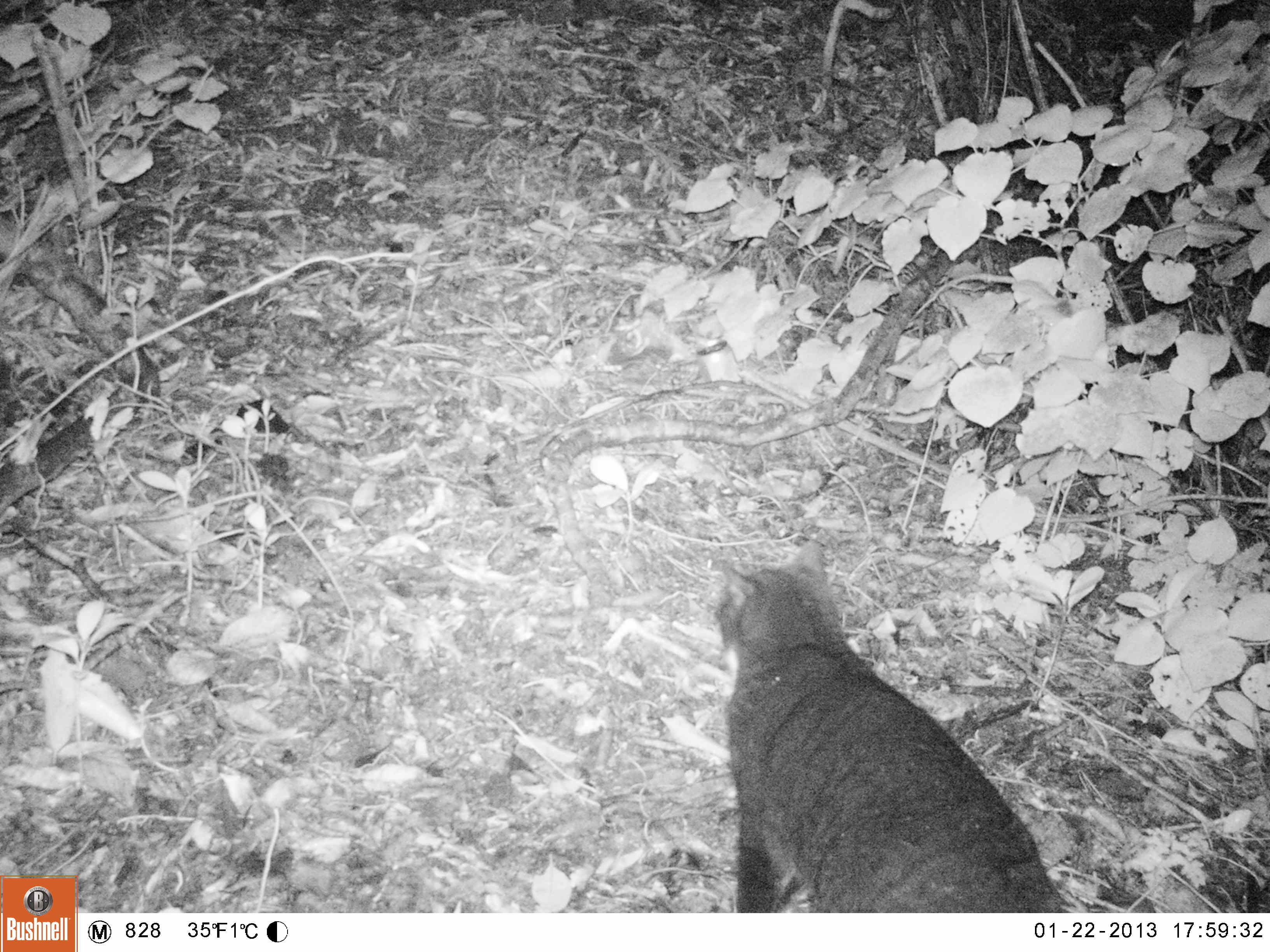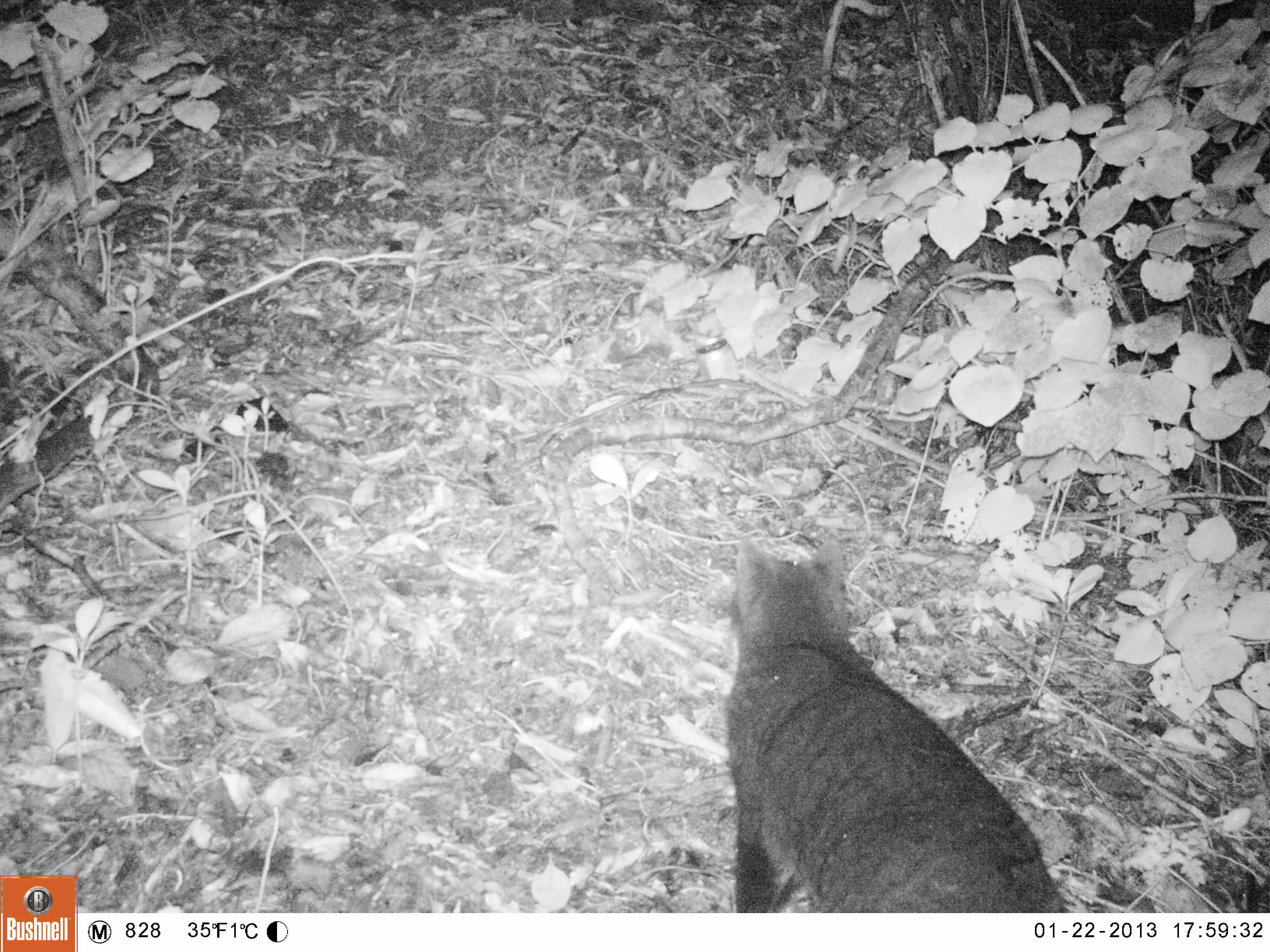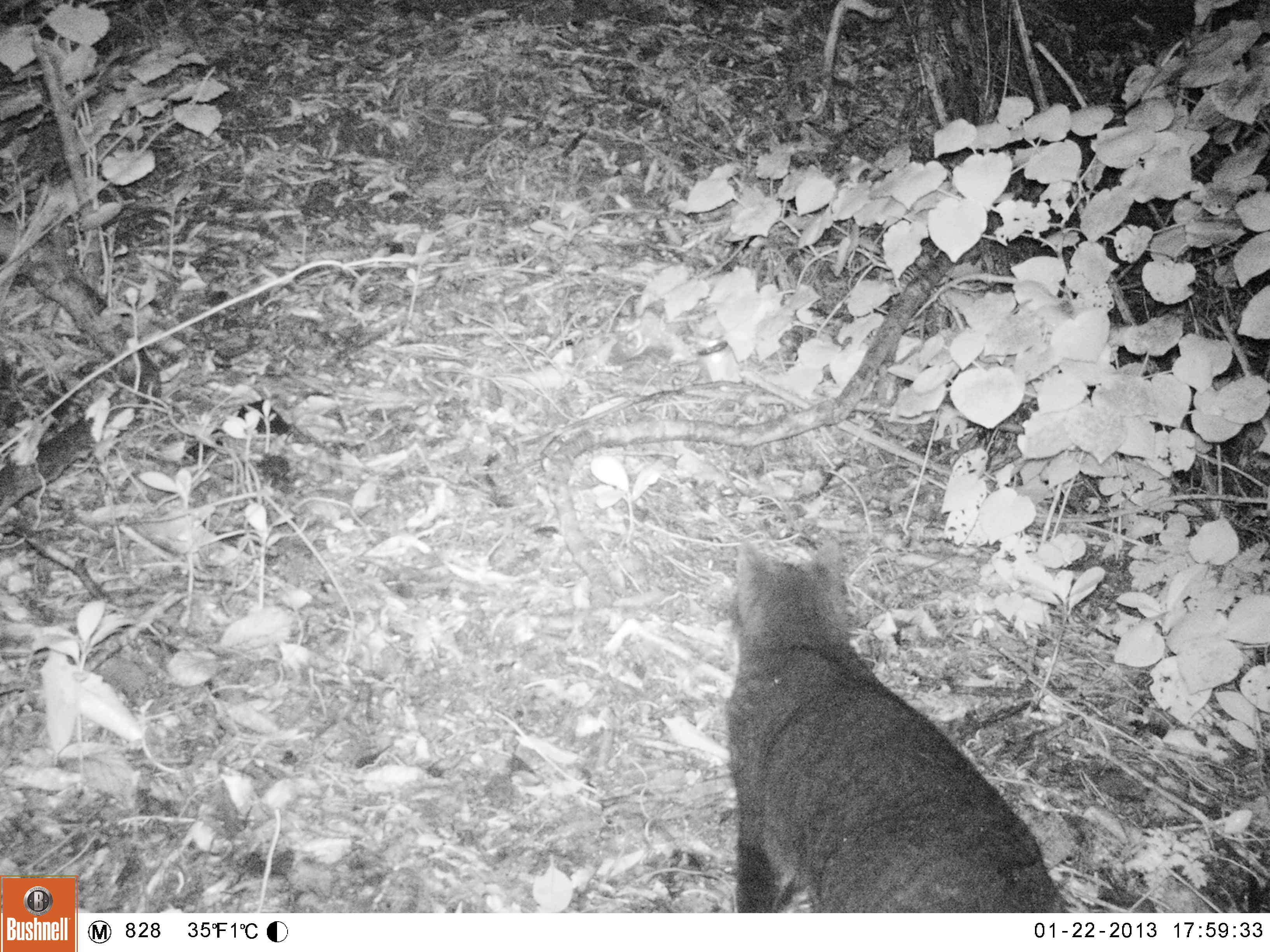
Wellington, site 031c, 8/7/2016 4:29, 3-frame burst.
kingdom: Animalia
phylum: Chordata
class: Mammalia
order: Carnivora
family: Felidae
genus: Felis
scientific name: Felis catus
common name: cat